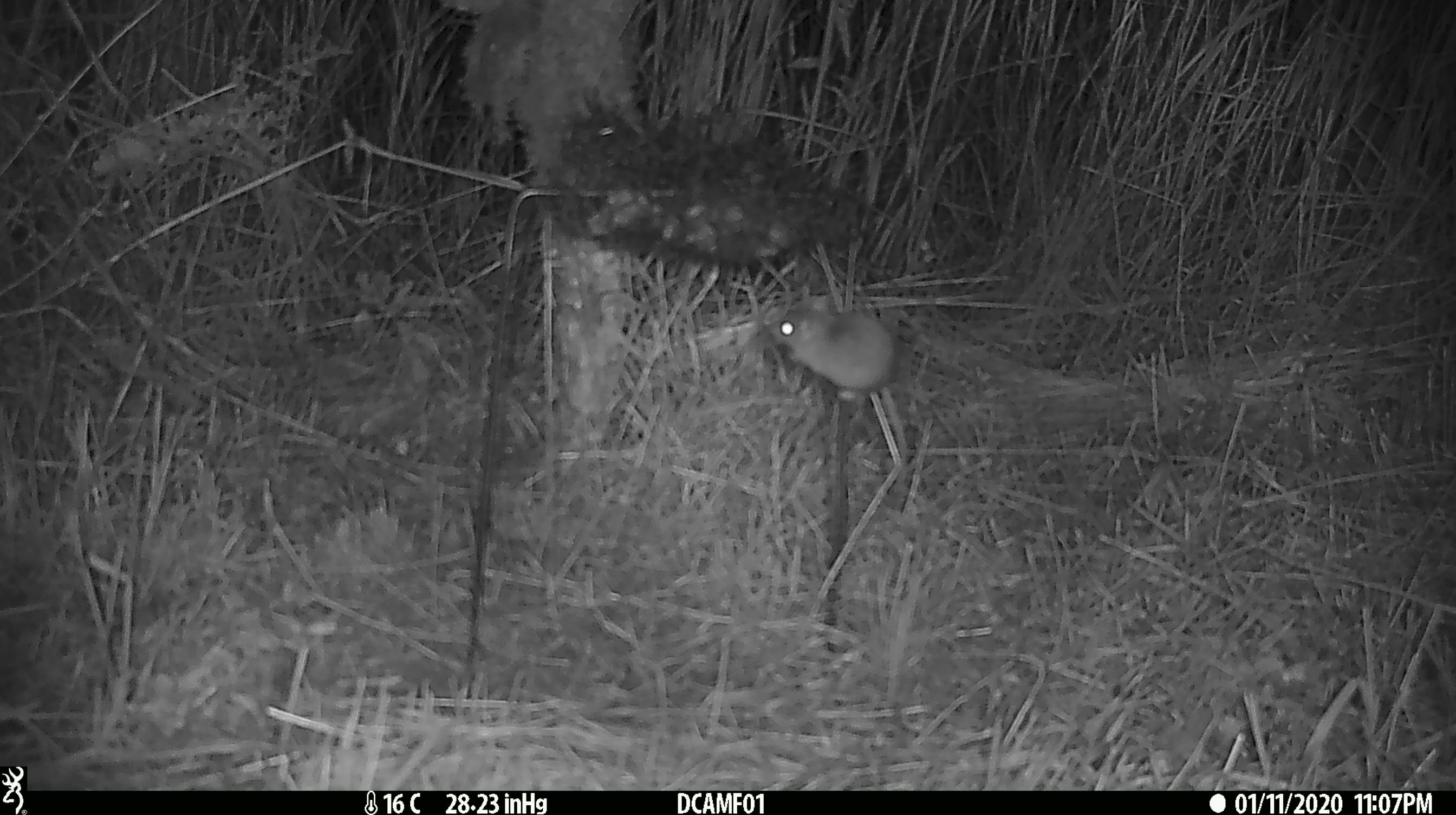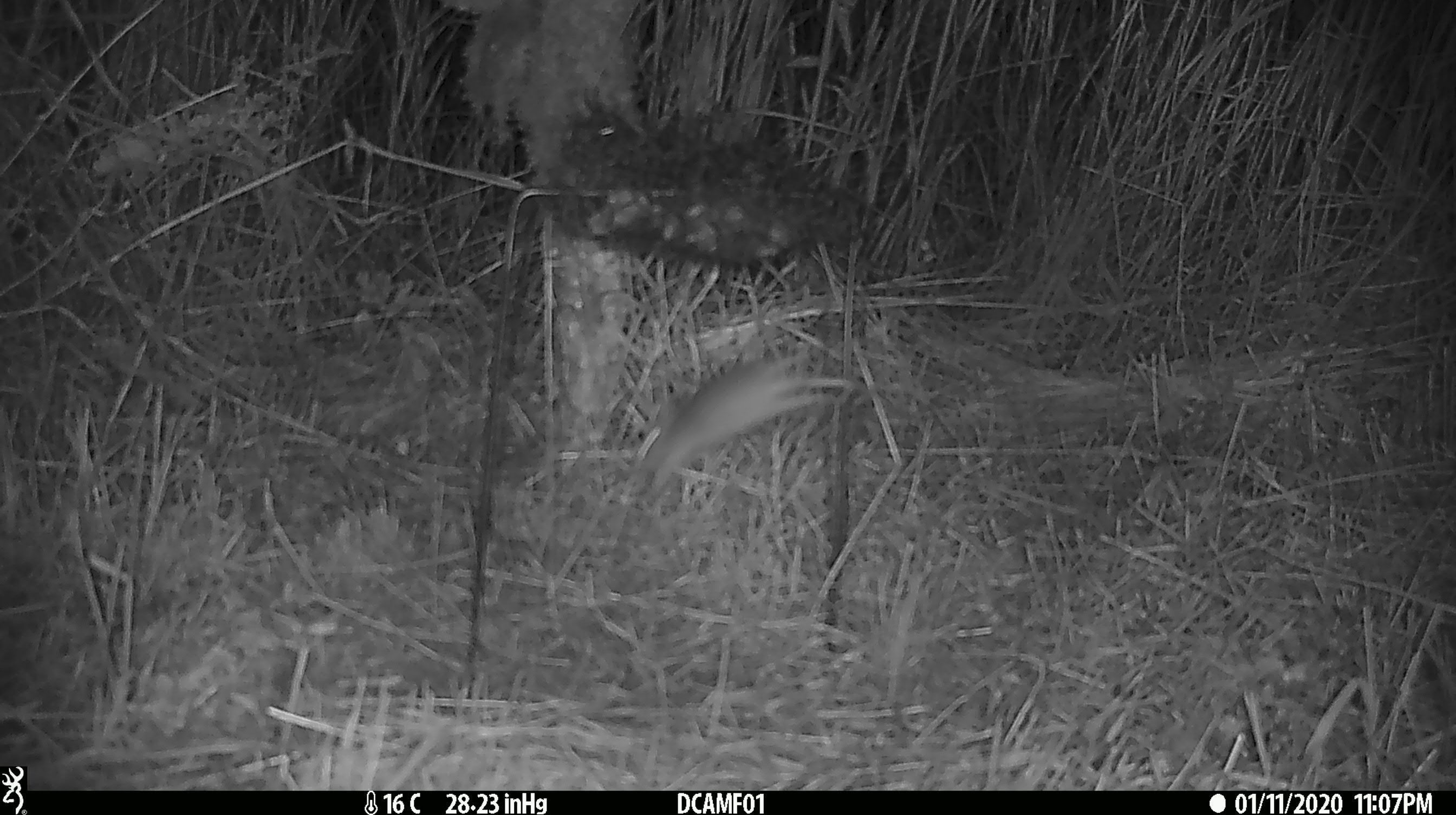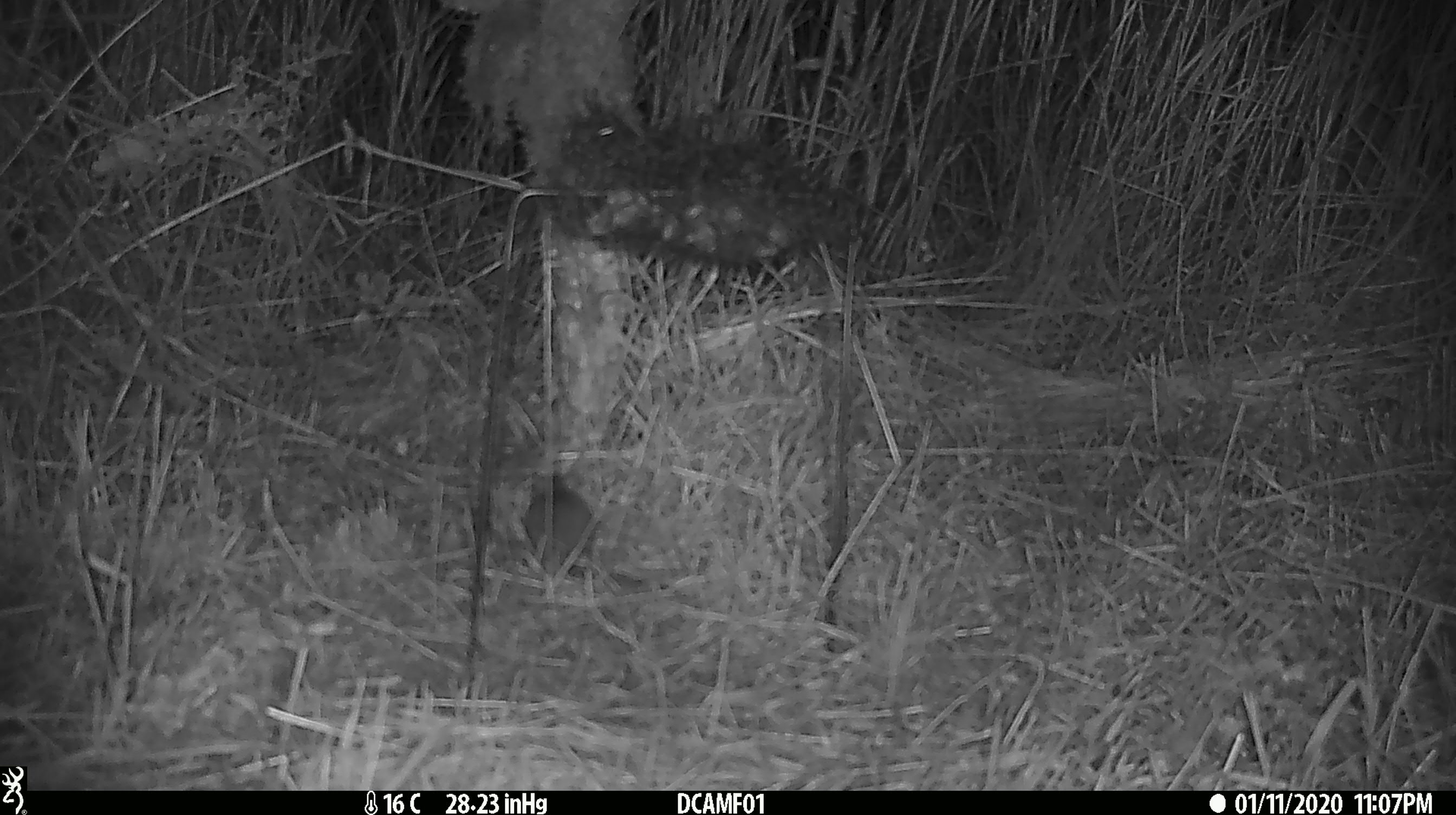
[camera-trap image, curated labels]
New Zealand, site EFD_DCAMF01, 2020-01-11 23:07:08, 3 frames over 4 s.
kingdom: Animalia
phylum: Chordata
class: Mammalia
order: Rodentia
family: Muridae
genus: Mus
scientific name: Mus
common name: mouse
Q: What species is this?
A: Mouse (Mus).